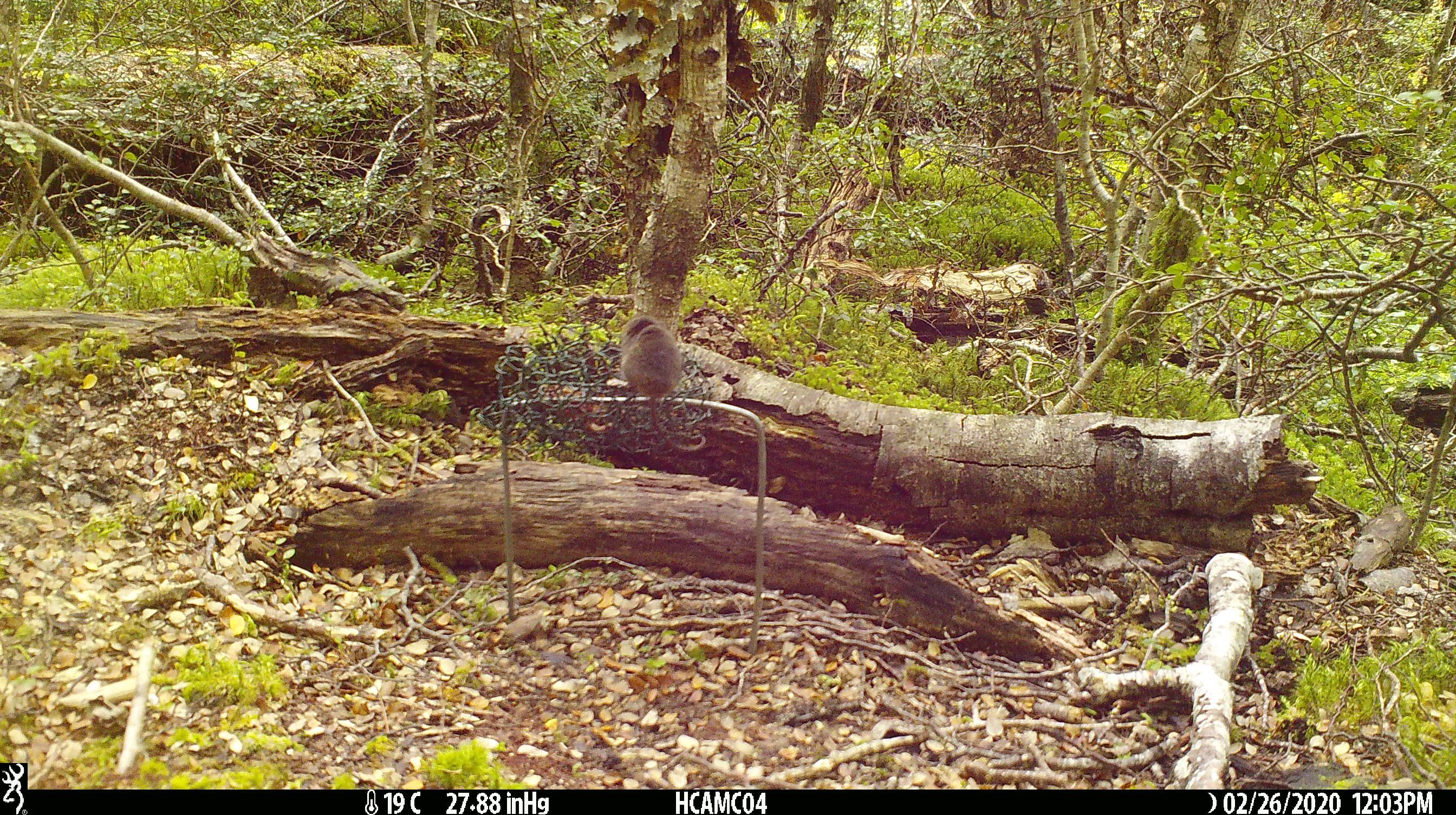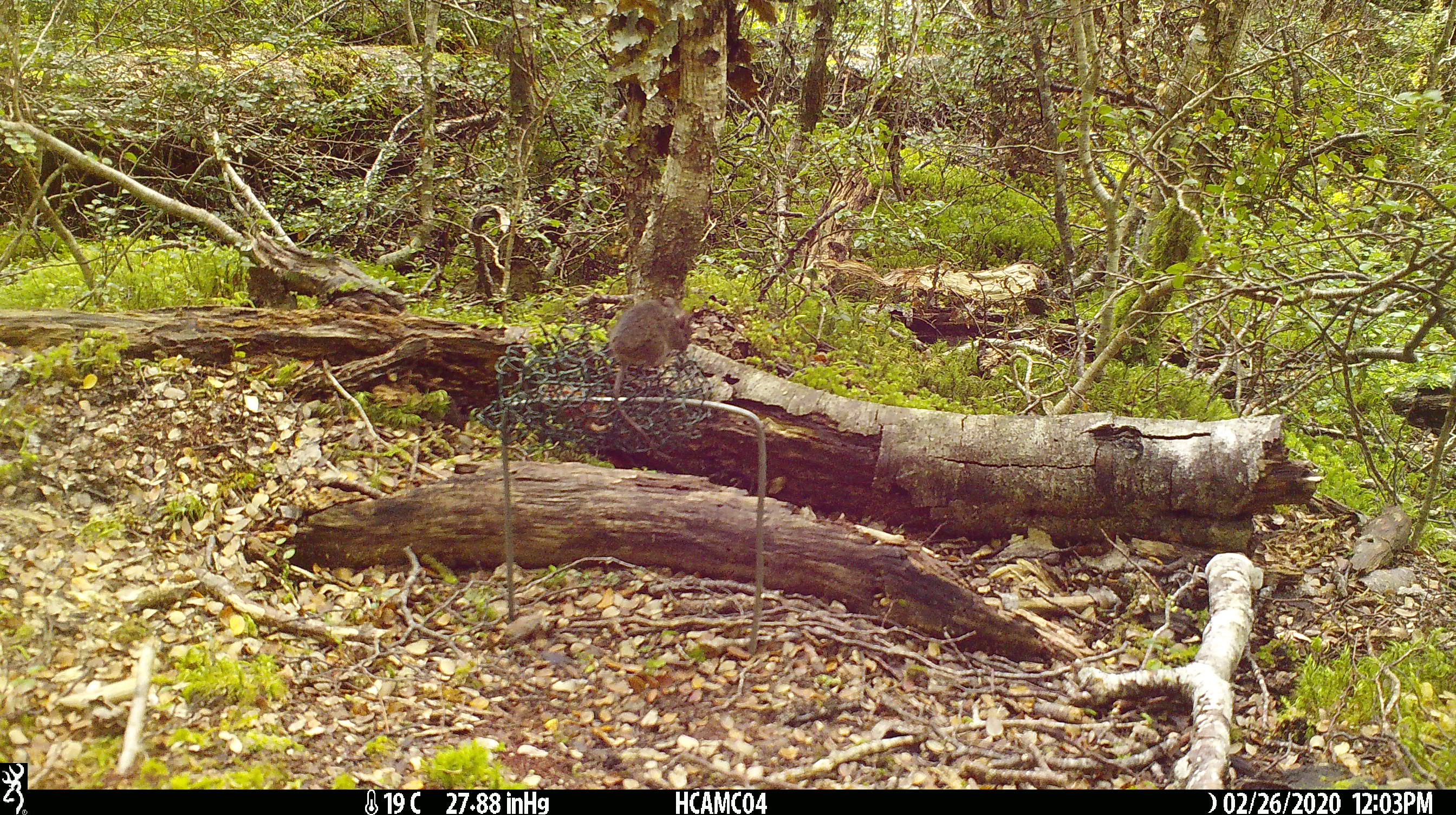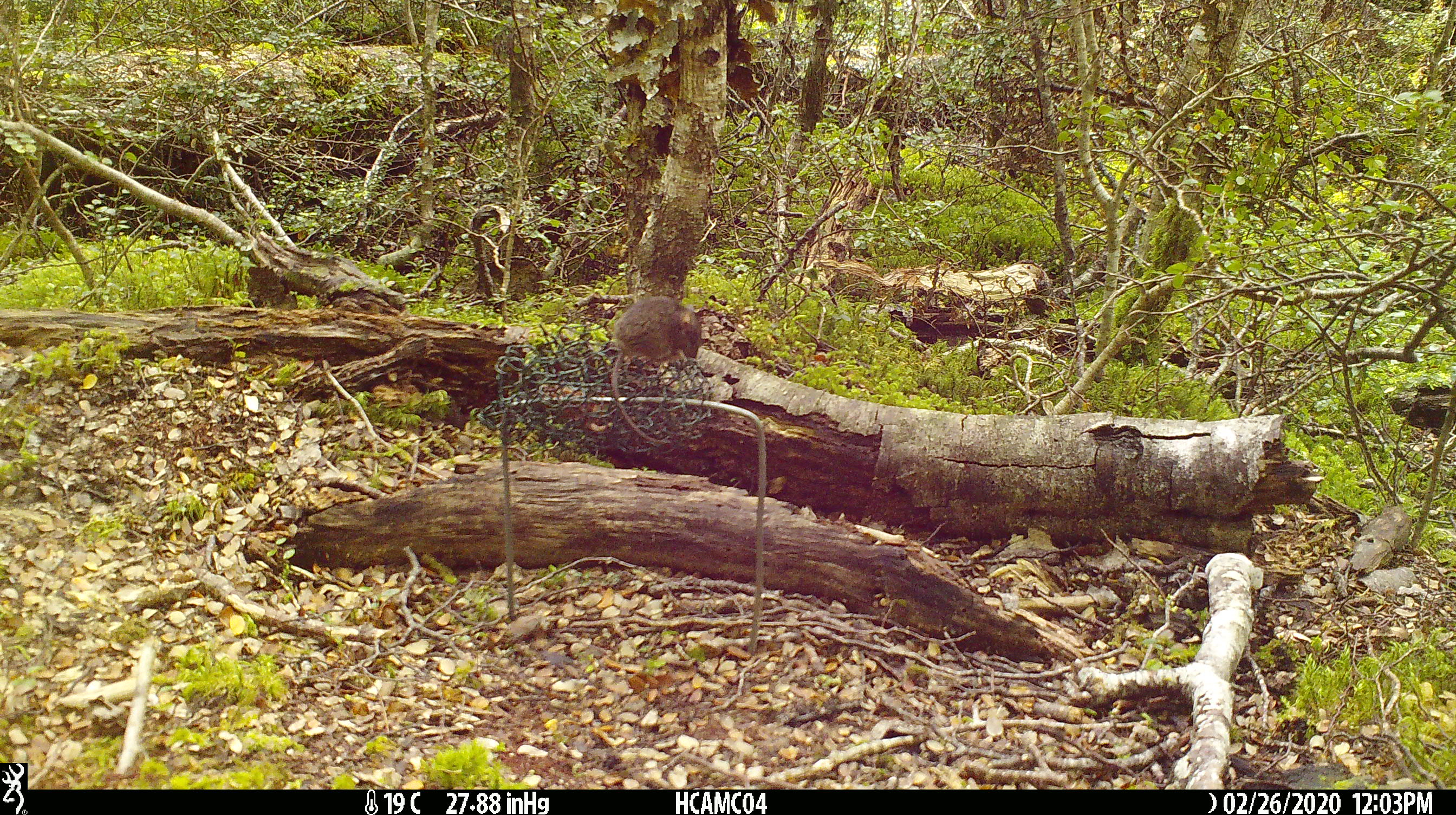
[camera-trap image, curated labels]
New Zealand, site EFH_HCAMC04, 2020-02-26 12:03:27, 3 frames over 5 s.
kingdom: Animalia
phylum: Chordata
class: Mammalia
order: Rodentia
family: Muridae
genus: Mus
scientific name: Mus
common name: mouse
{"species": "mouse (Mus)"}